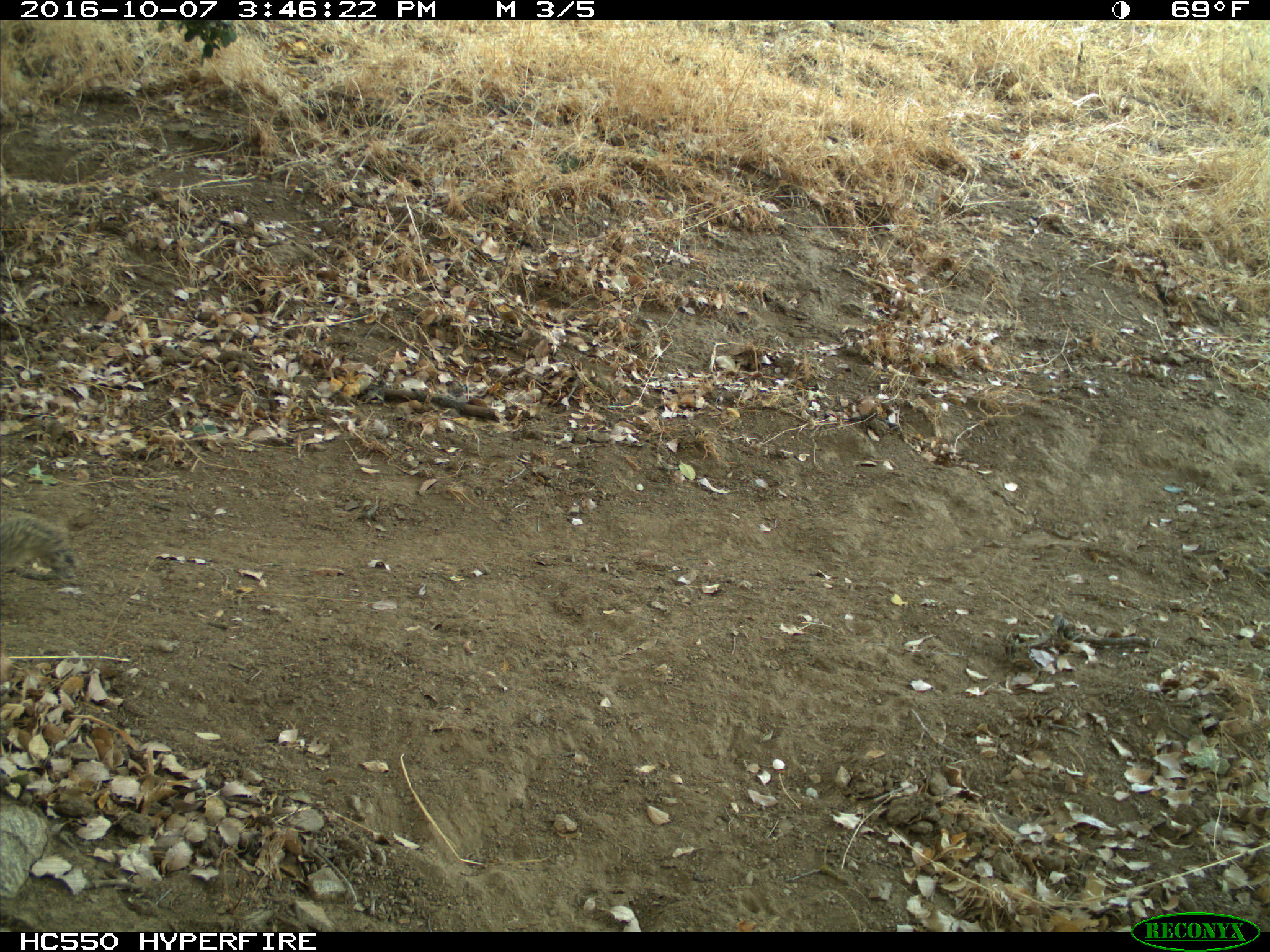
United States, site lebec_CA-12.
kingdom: Animalia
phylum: Chordata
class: Mammalia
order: Rodentia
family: Sciuridae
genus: Otospermophilus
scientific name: Otospermophilus beecheyi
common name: california ground squirrel